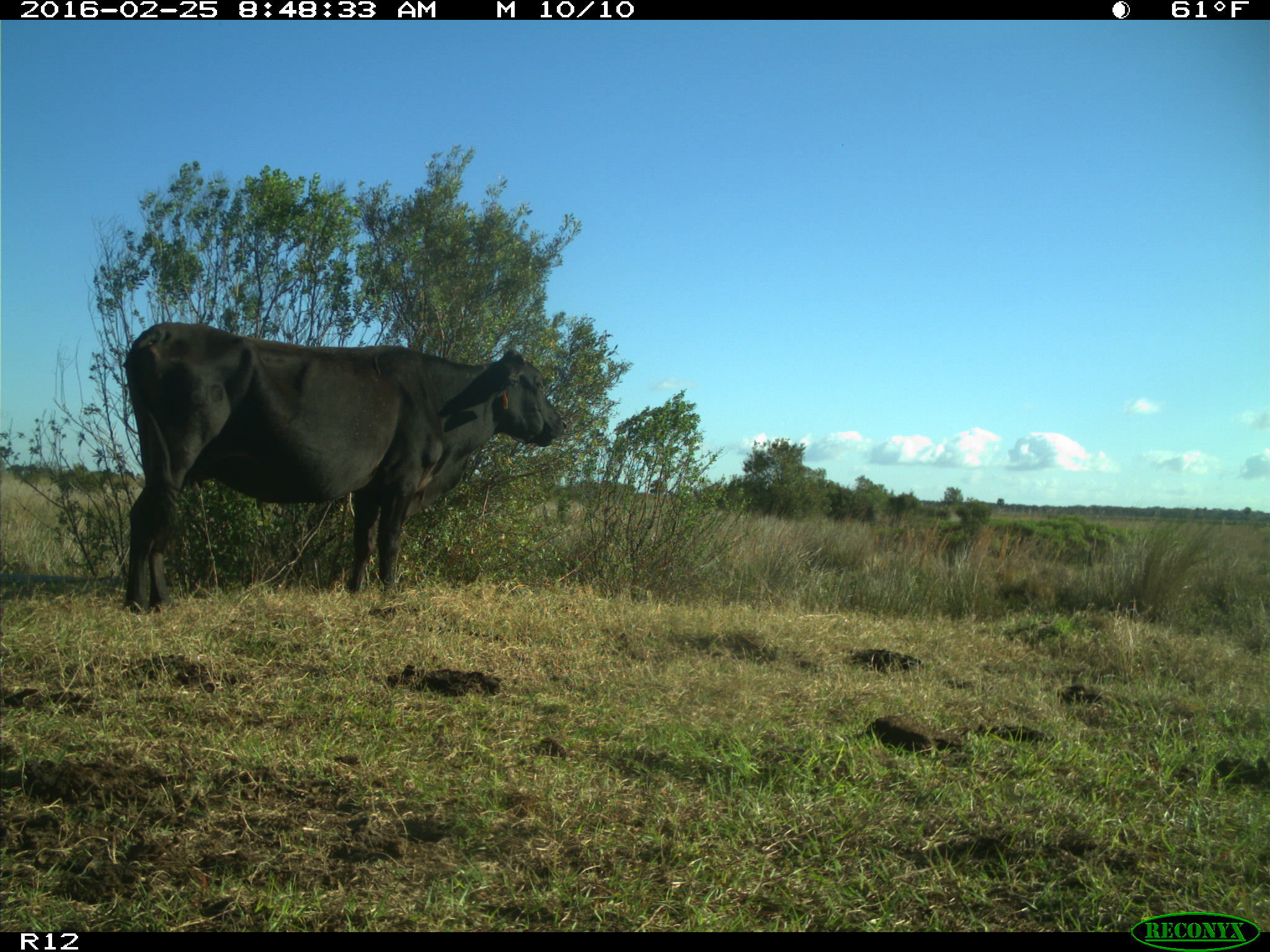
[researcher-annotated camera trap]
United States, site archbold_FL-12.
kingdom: Animalia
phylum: Chordata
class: Mammalia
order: Artiodactyla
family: Bovidae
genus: Bos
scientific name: Bos taurus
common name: domestic cow